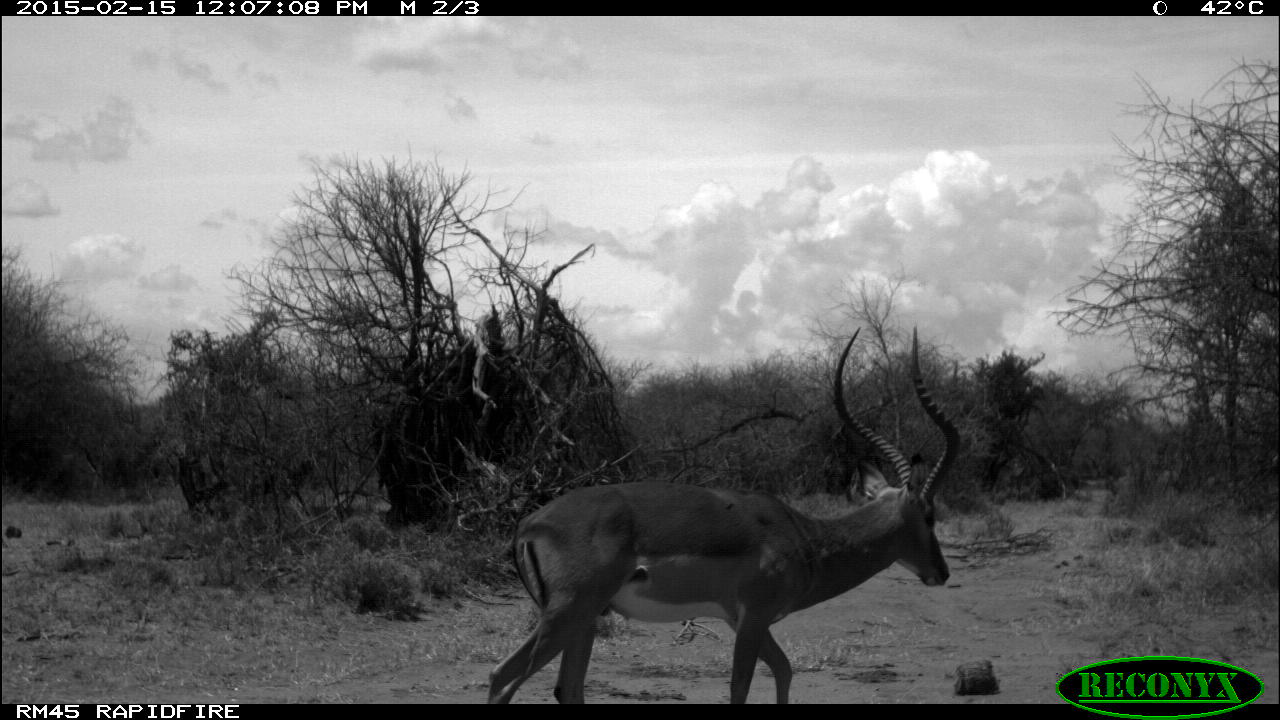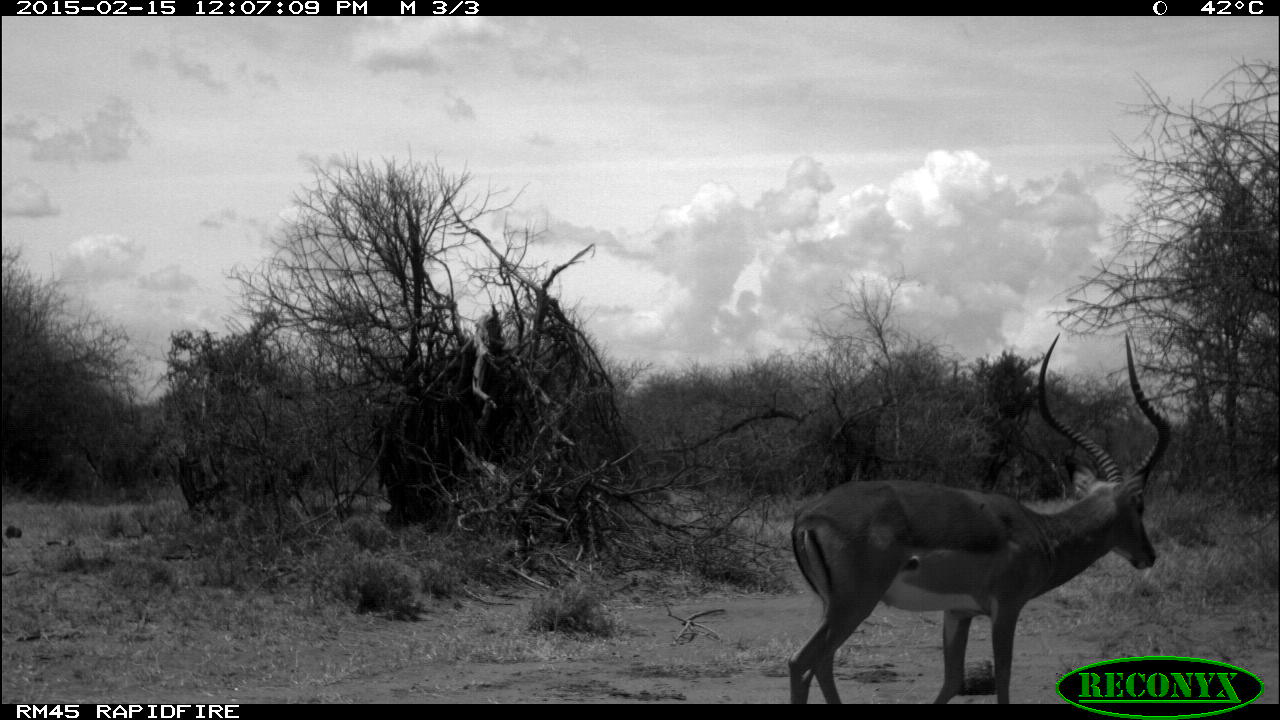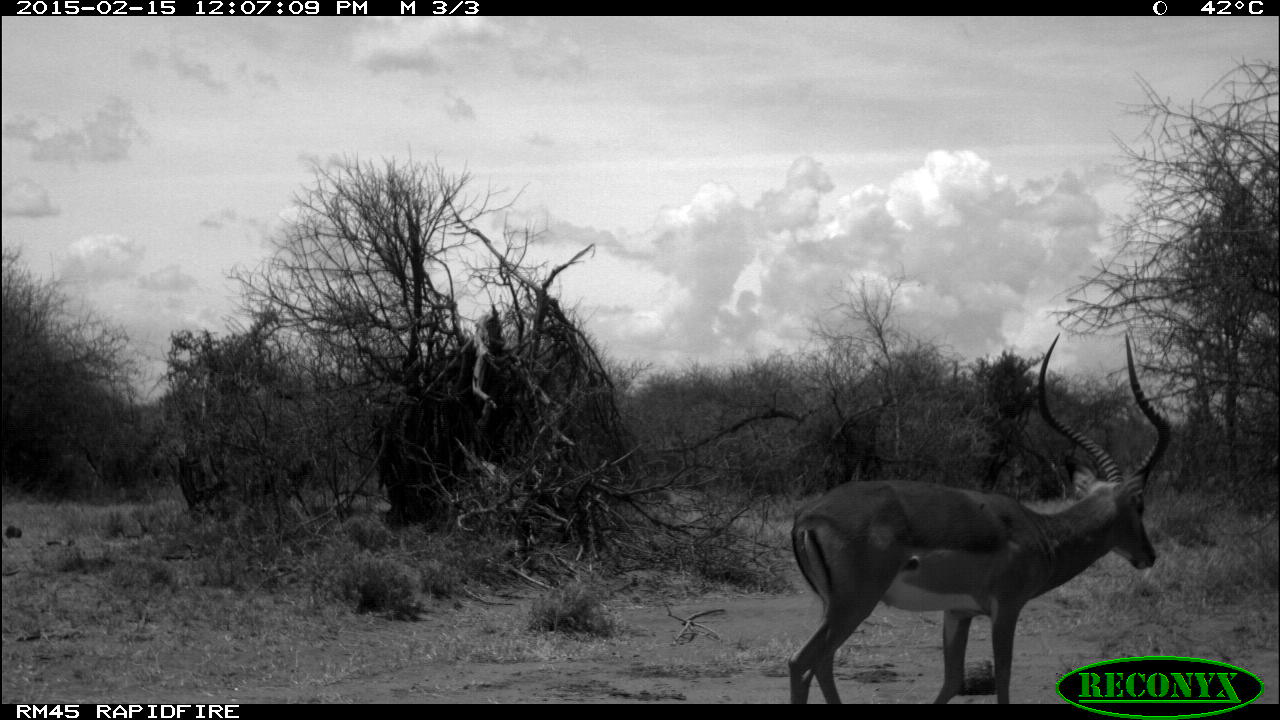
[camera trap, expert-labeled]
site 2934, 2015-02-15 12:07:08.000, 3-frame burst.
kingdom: Animalia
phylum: Chordata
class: Mammalia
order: Artiodactyla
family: Suidae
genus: Phacochoerus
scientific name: Phacochoerus africanus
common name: common warthog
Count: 1.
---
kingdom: Animalia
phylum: Chordata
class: Mammalia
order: Artiodactyla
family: Bovidae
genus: Aepyceros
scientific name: Aepyceros melampus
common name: impala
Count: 3.